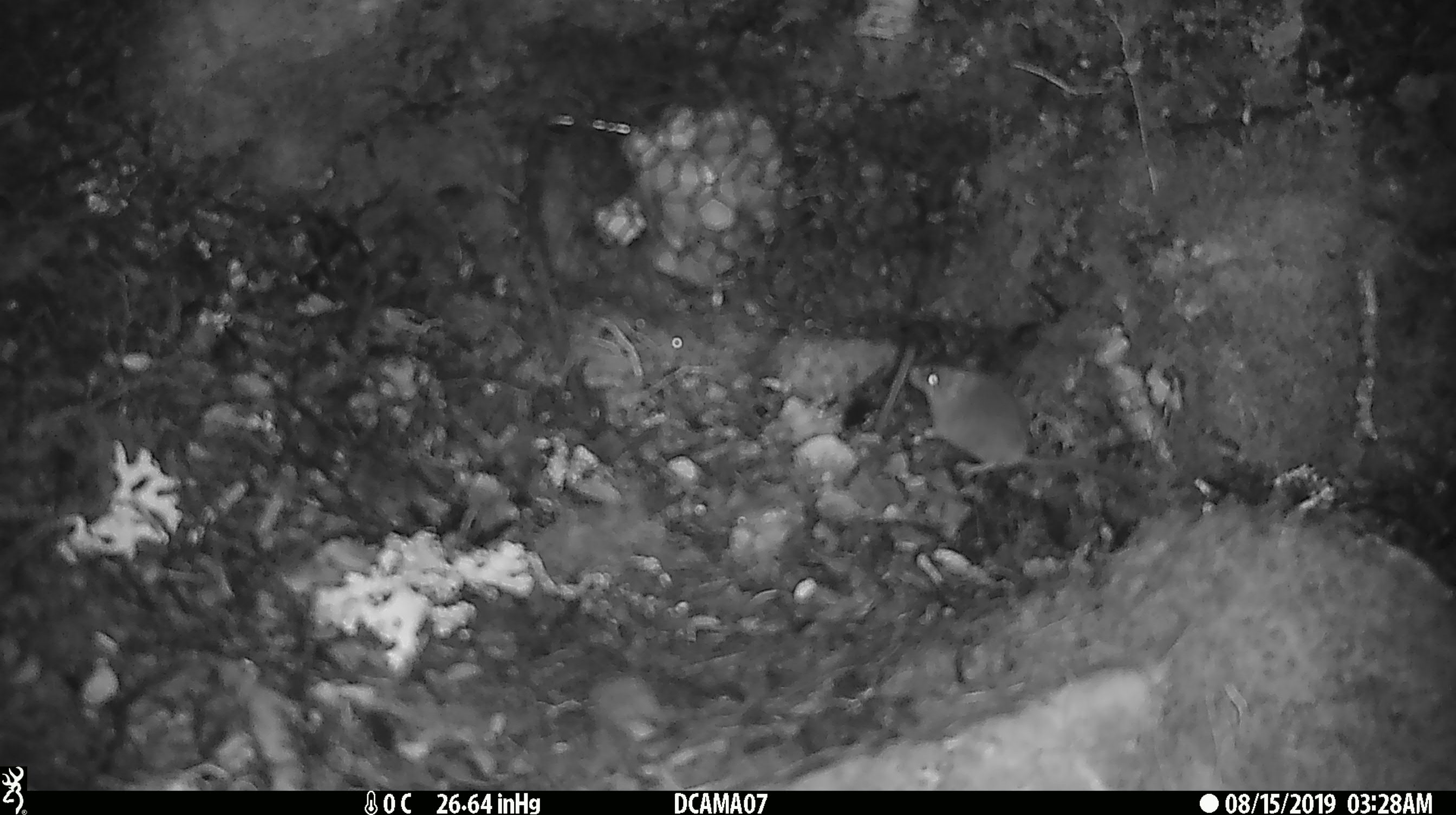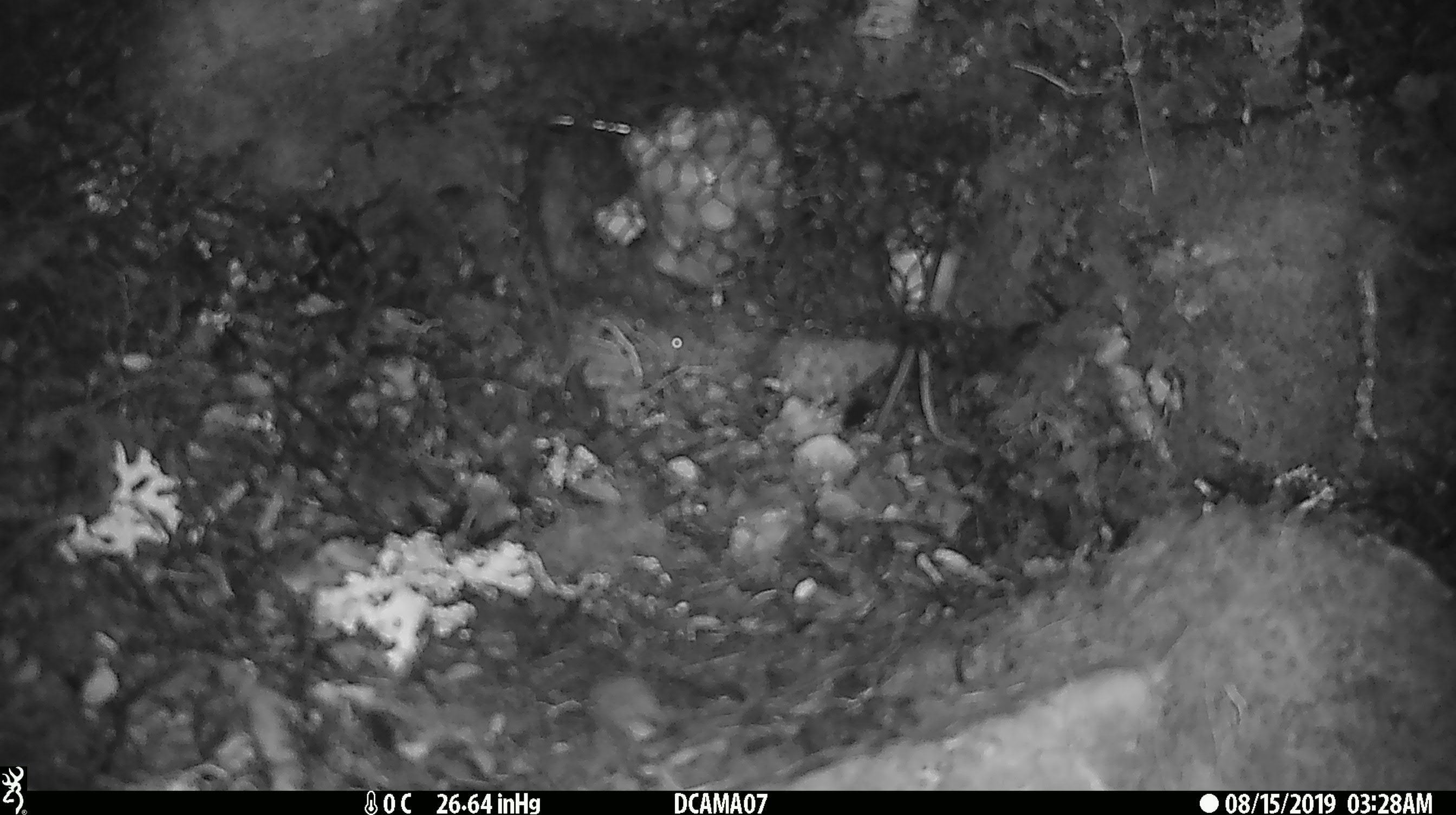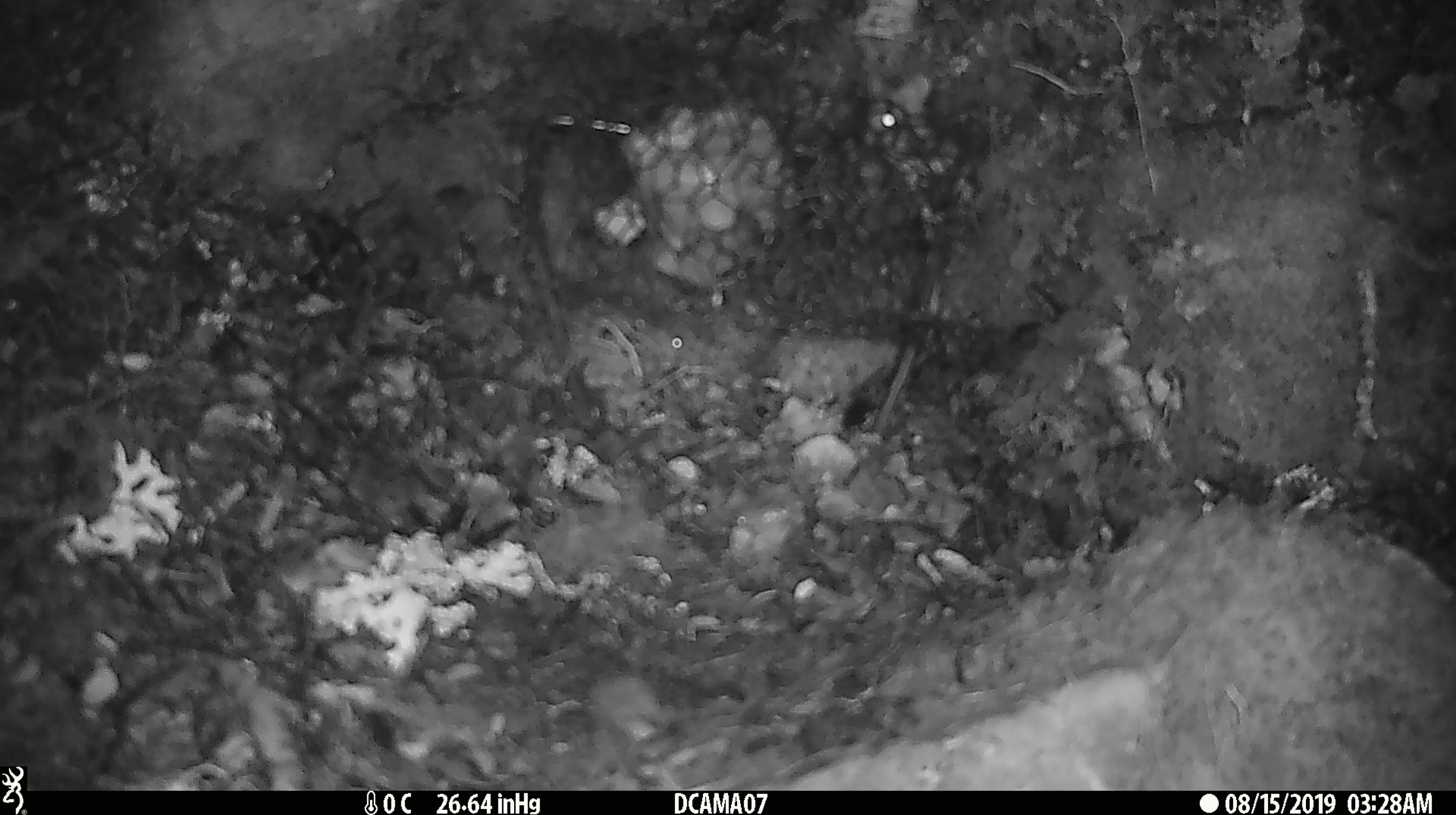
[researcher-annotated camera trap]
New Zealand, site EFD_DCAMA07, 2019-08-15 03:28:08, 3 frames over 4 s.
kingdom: Animalia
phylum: Chordata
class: Mammalia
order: Rodentia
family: Muridae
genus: Mus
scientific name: Mus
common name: mouse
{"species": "mouse (Mus)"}